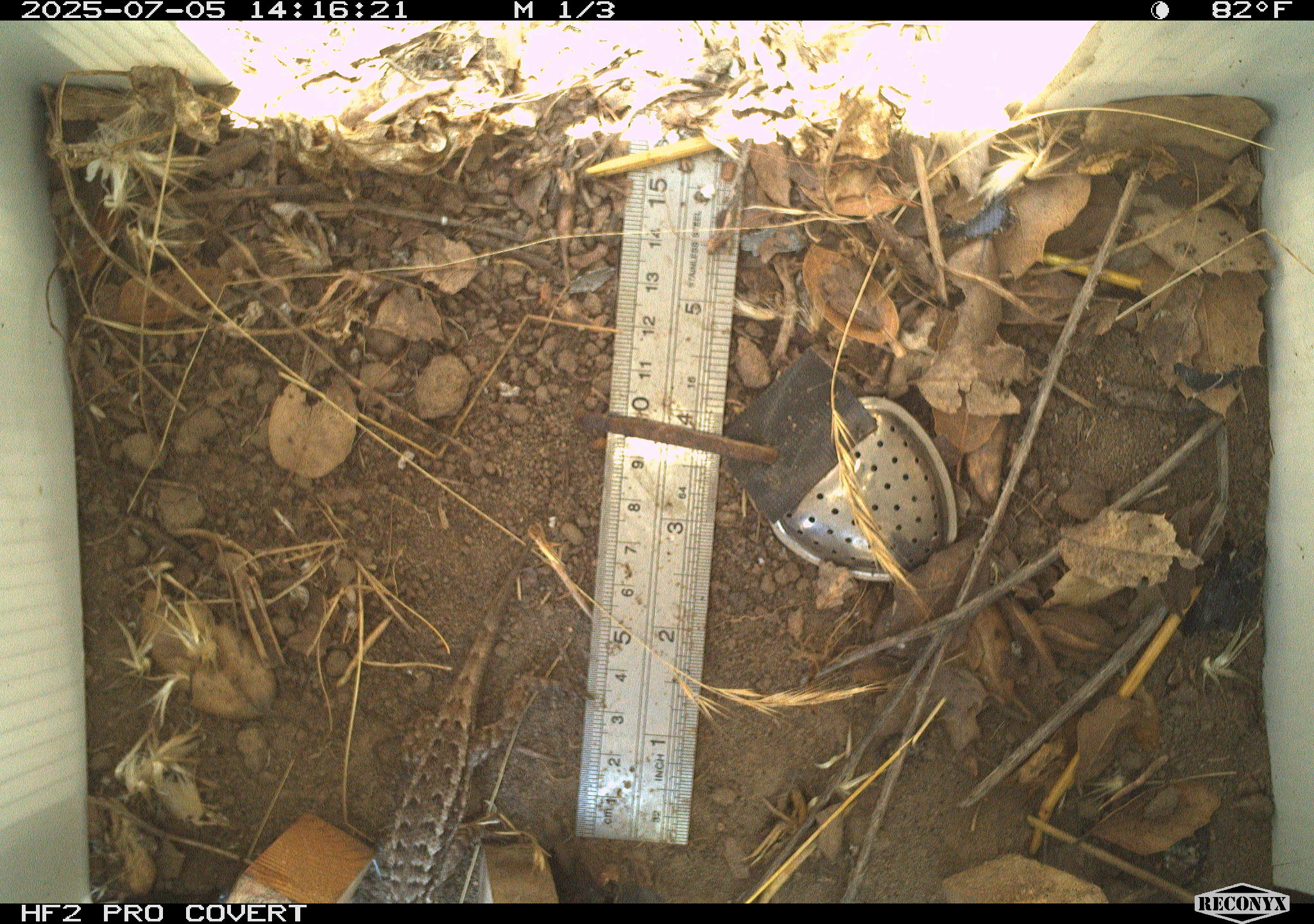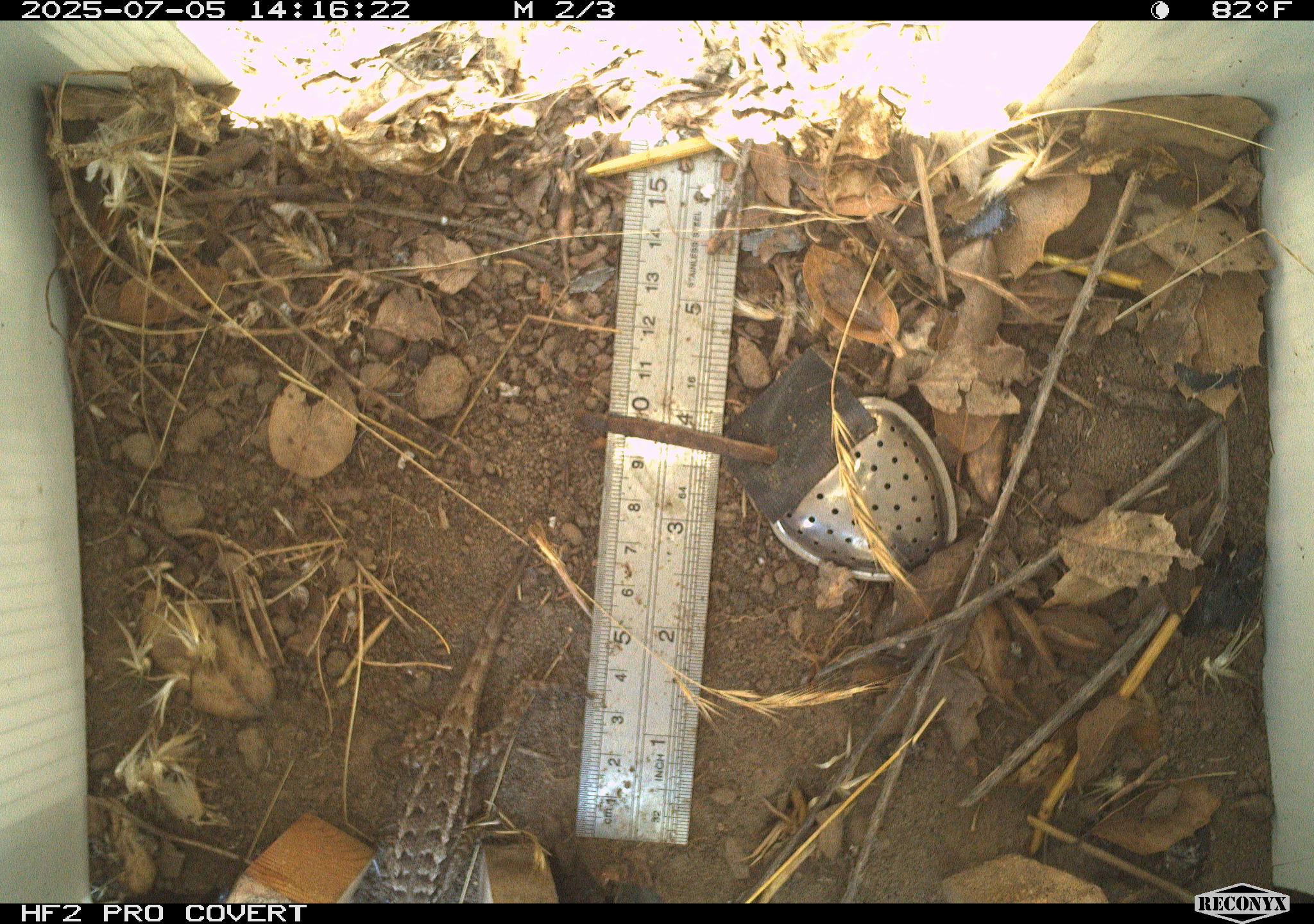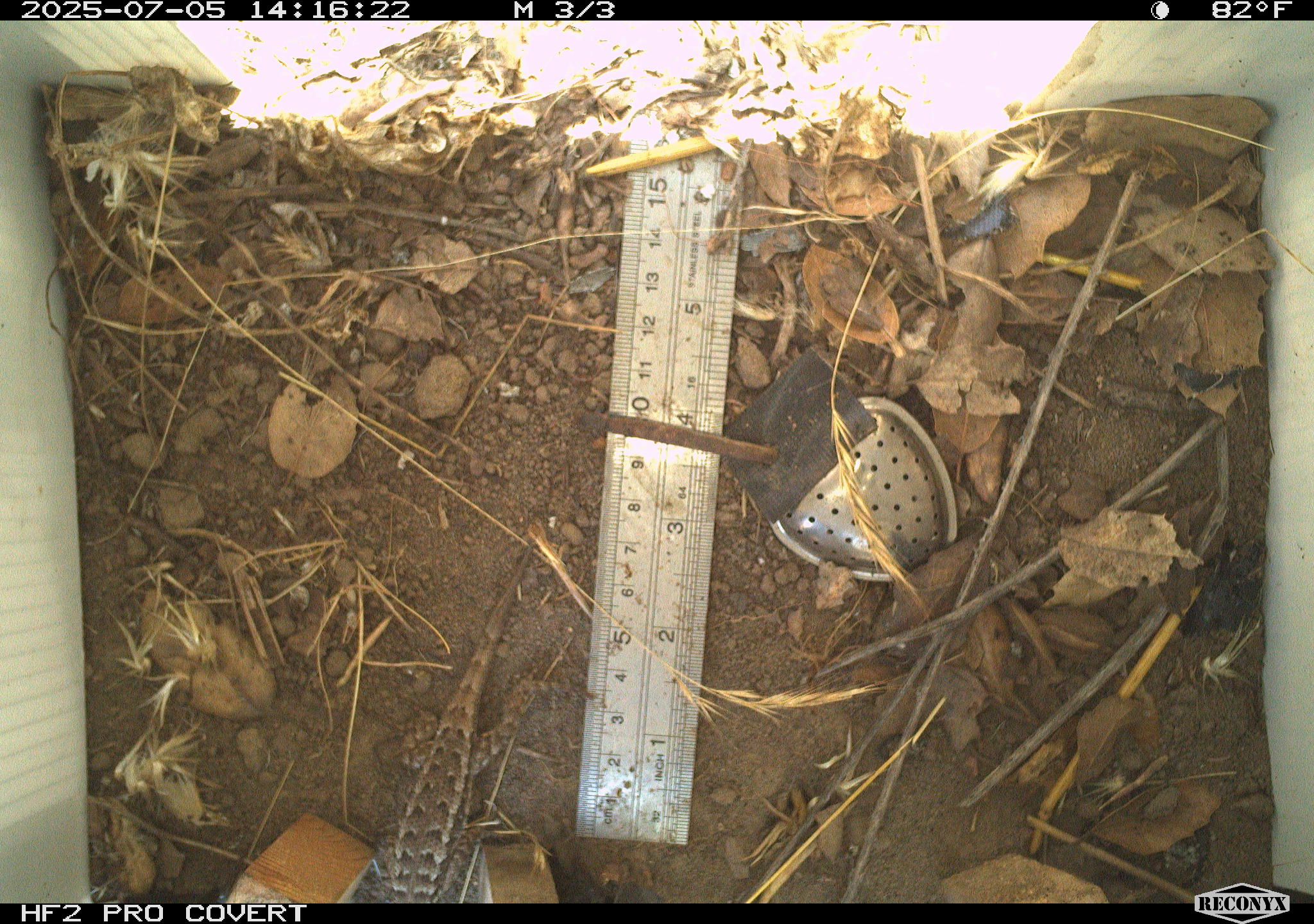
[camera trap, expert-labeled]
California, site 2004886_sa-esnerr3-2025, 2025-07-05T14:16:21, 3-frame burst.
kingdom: Animalia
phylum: Chordata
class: Reptilia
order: Squamata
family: Phrynosomatidae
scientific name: Phrynosomatidae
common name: north american spiny lizards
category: sceloporus/uta species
Sceloporus/uta species (north american spiny lizards) (Phrynosomatidae).